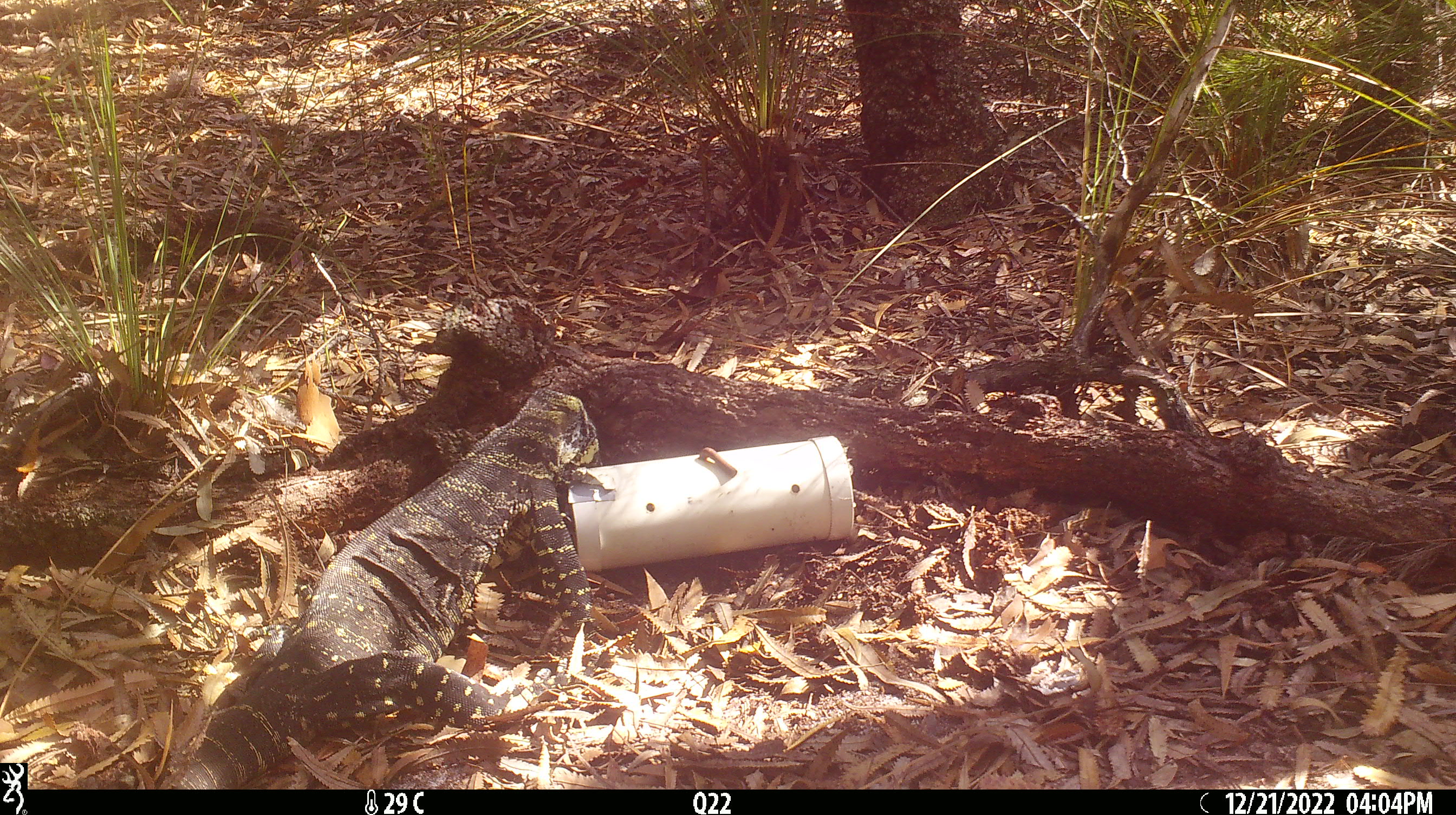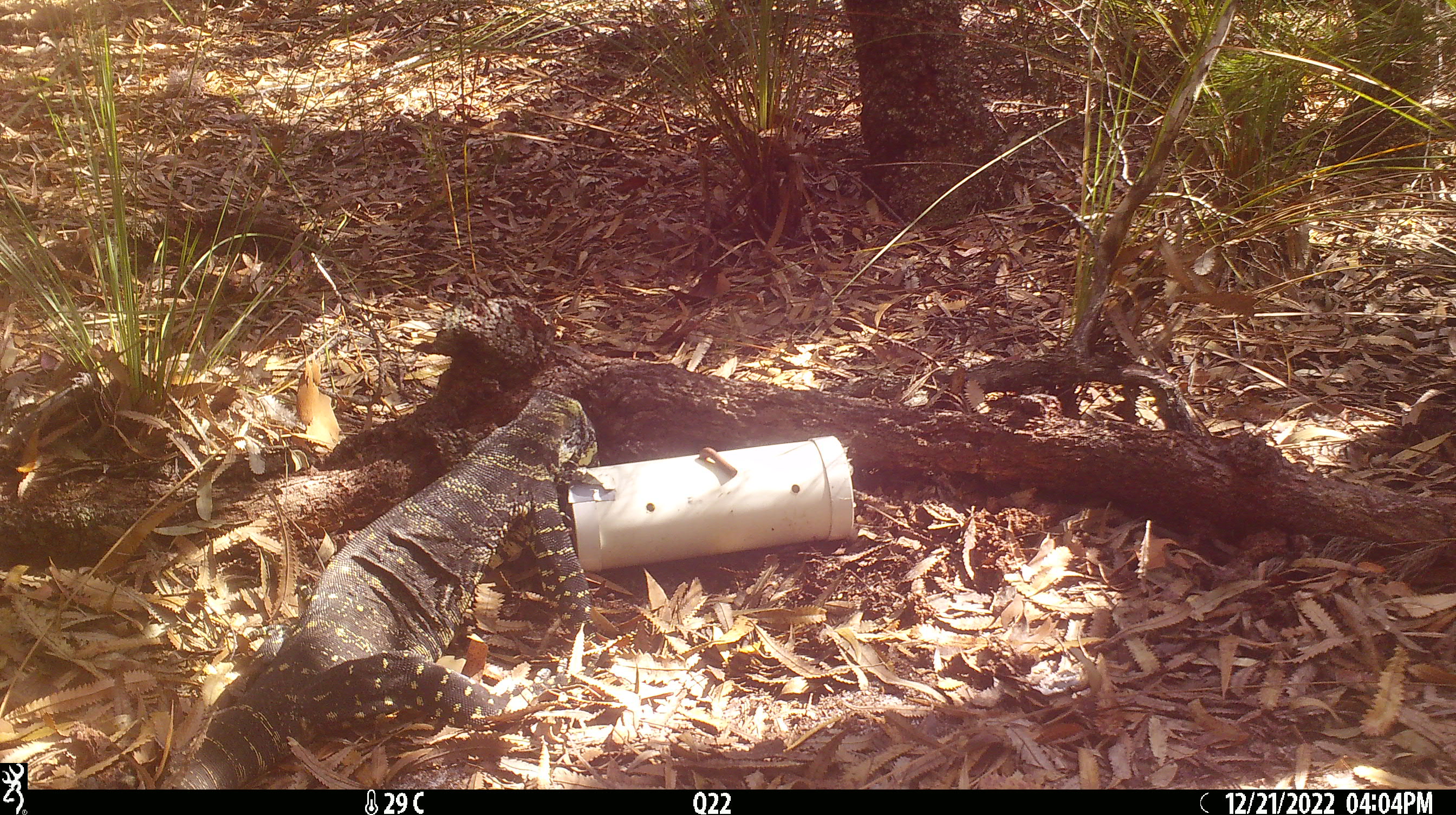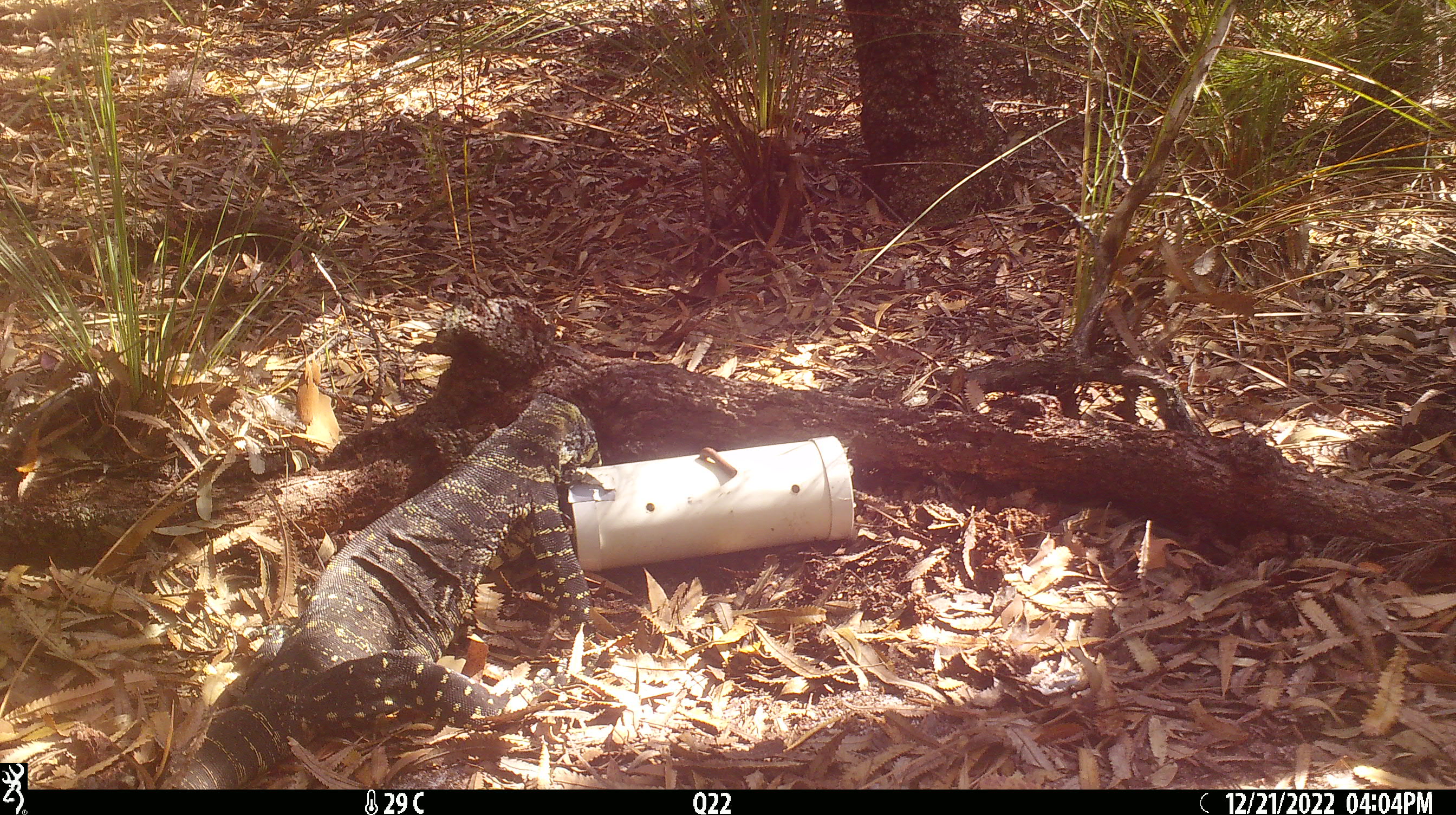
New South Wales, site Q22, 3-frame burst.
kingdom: Animalia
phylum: Chordata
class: Reptilia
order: Squamata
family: Varanidae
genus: Varanus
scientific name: Varanus varius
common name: lace monitor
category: goanna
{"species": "goanna (lace monitor) (Varanus varius)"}